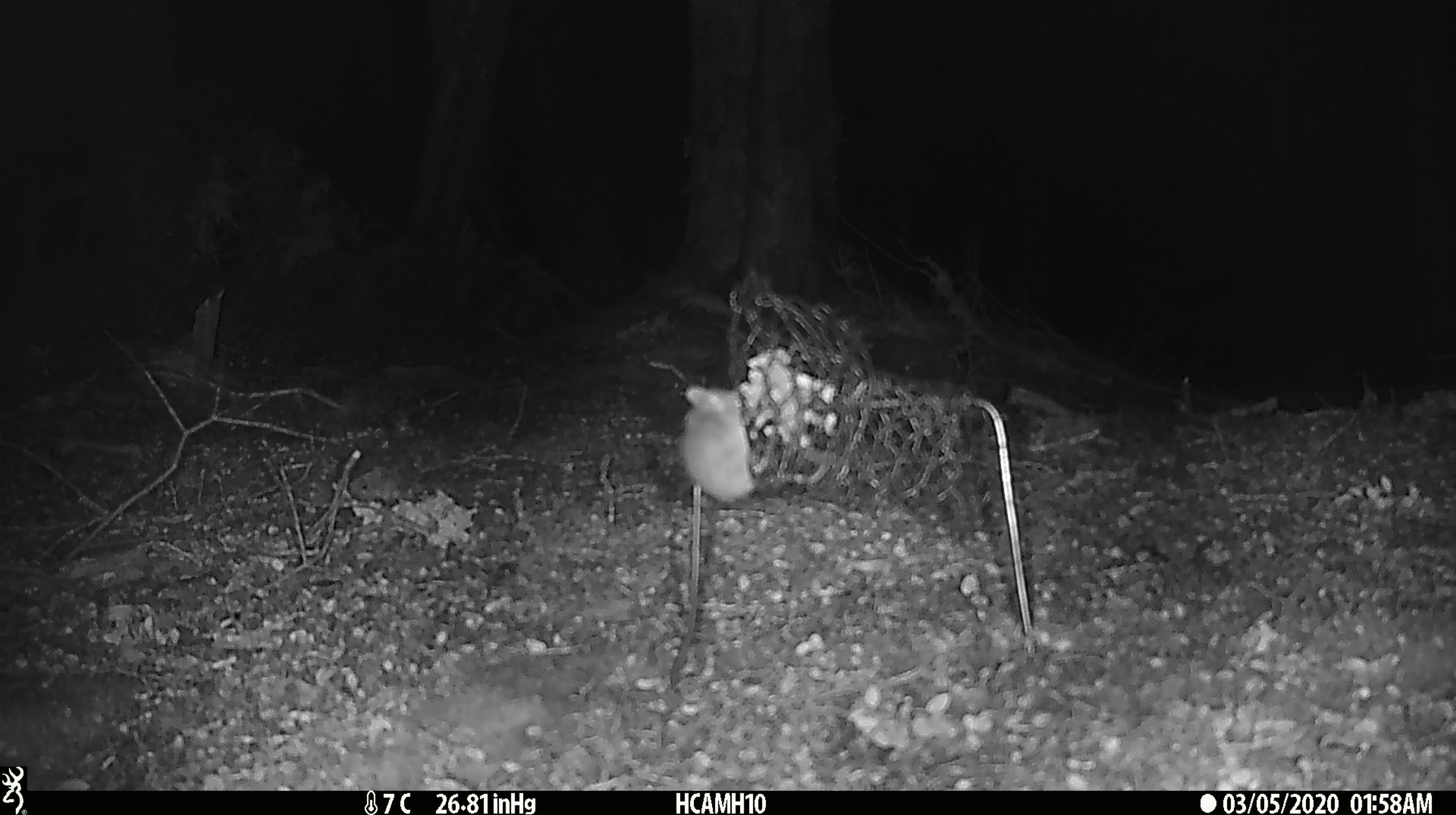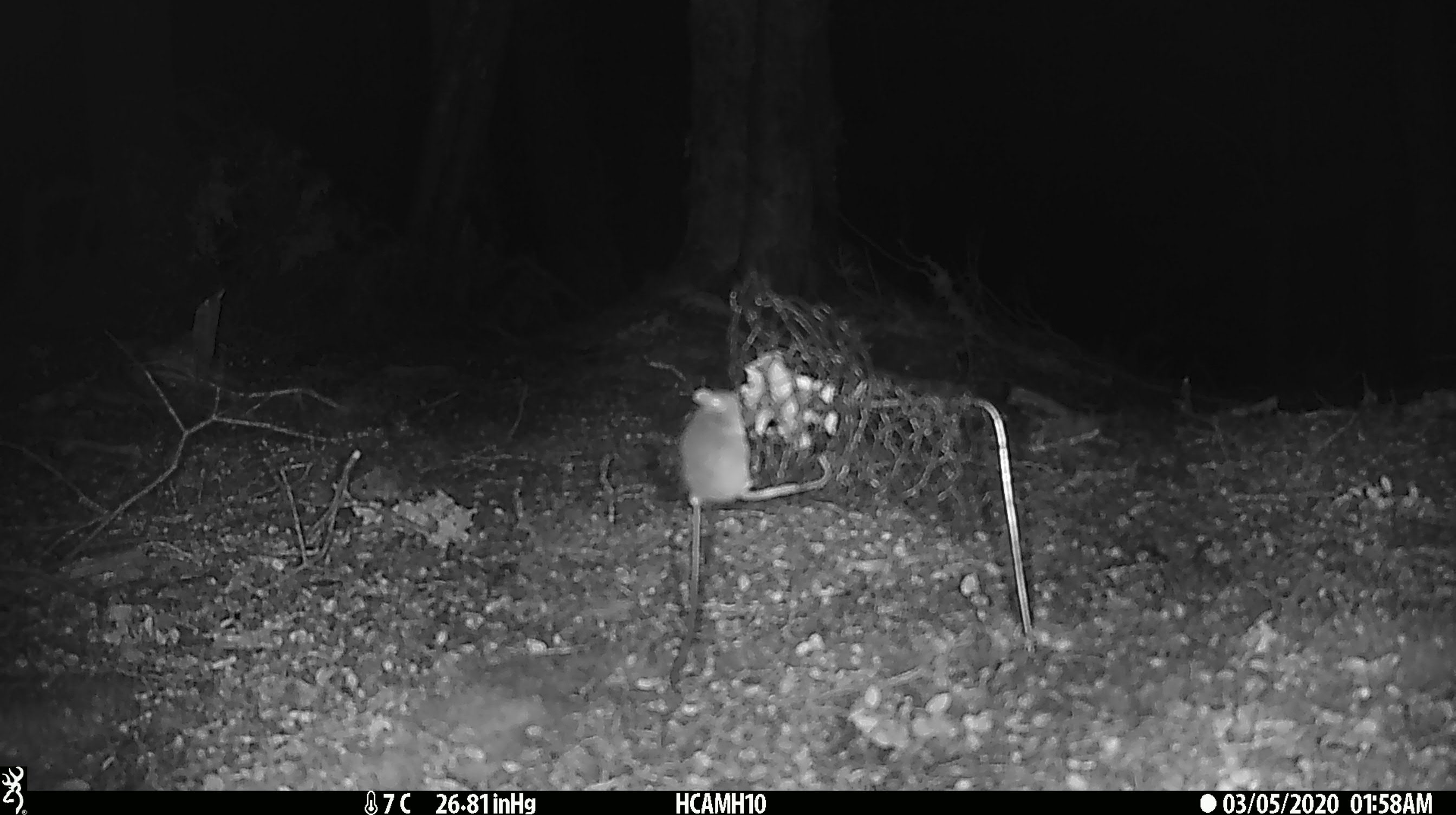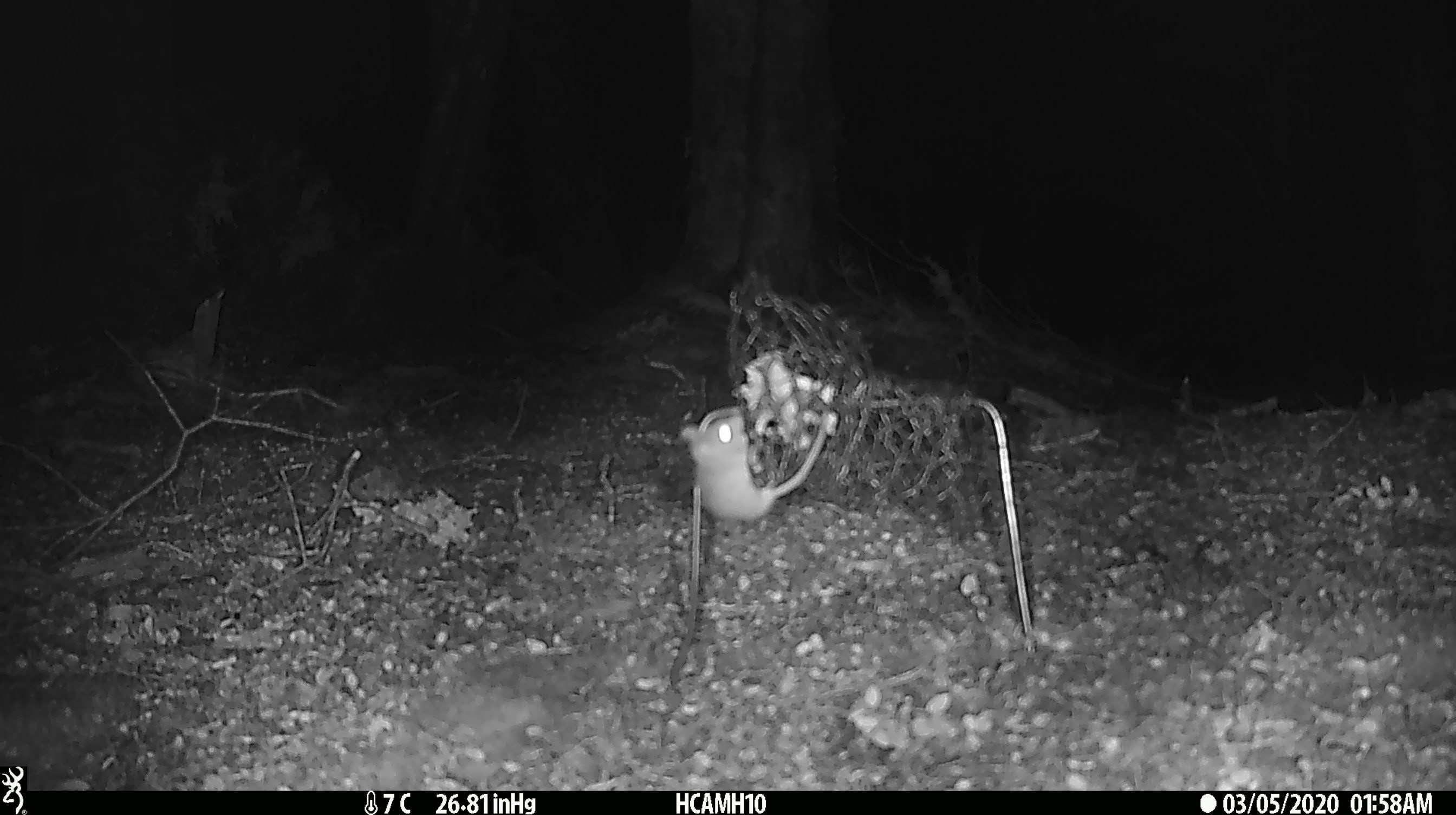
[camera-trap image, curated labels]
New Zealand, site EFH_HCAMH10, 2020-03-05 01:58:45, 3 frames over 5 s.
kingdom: Animalia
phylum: Chordata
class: Mammalia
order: Rodentia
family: Muridae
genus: Mus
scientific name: Mus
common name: mouse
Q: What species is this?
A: Mouse (Mus).